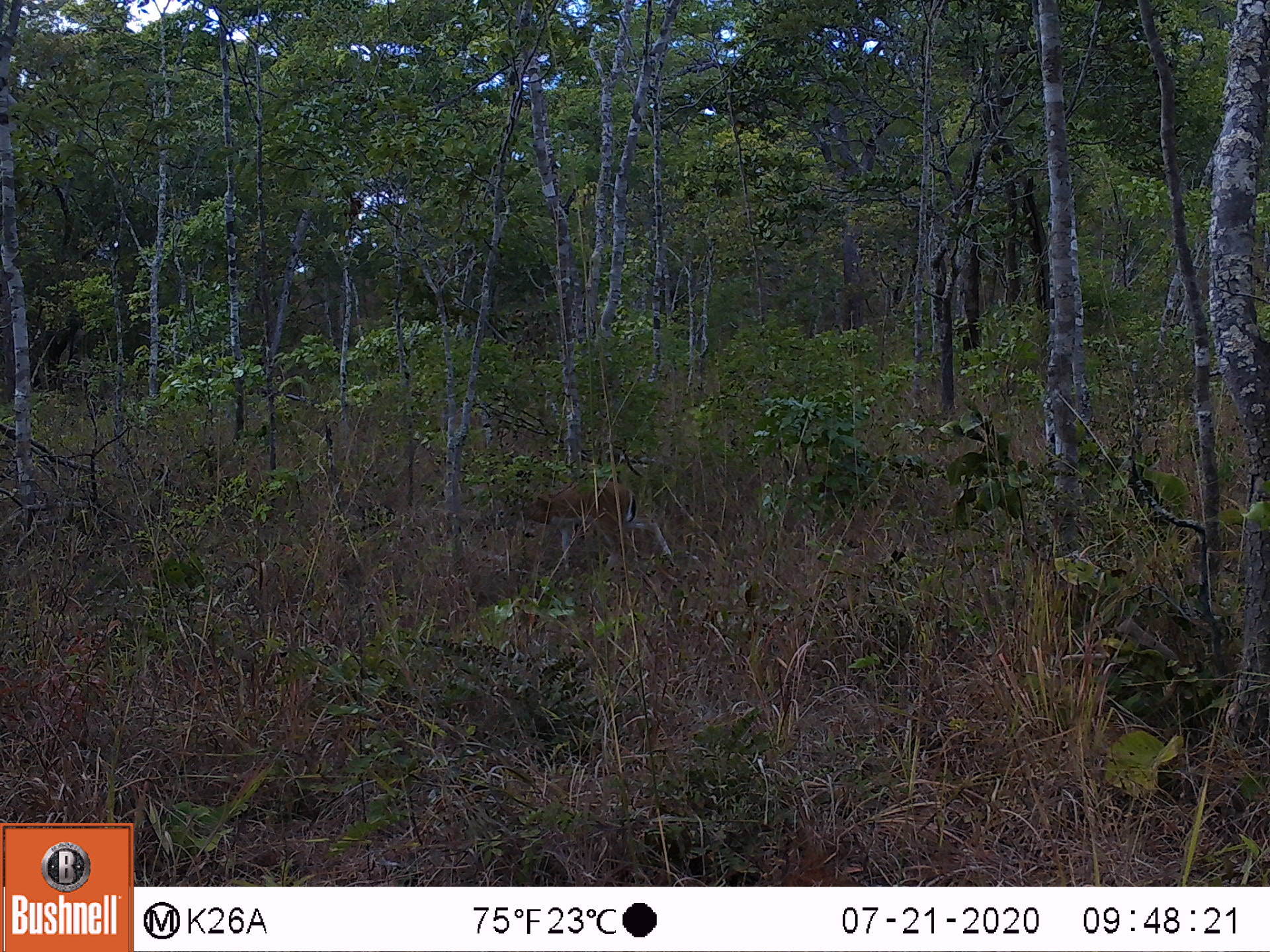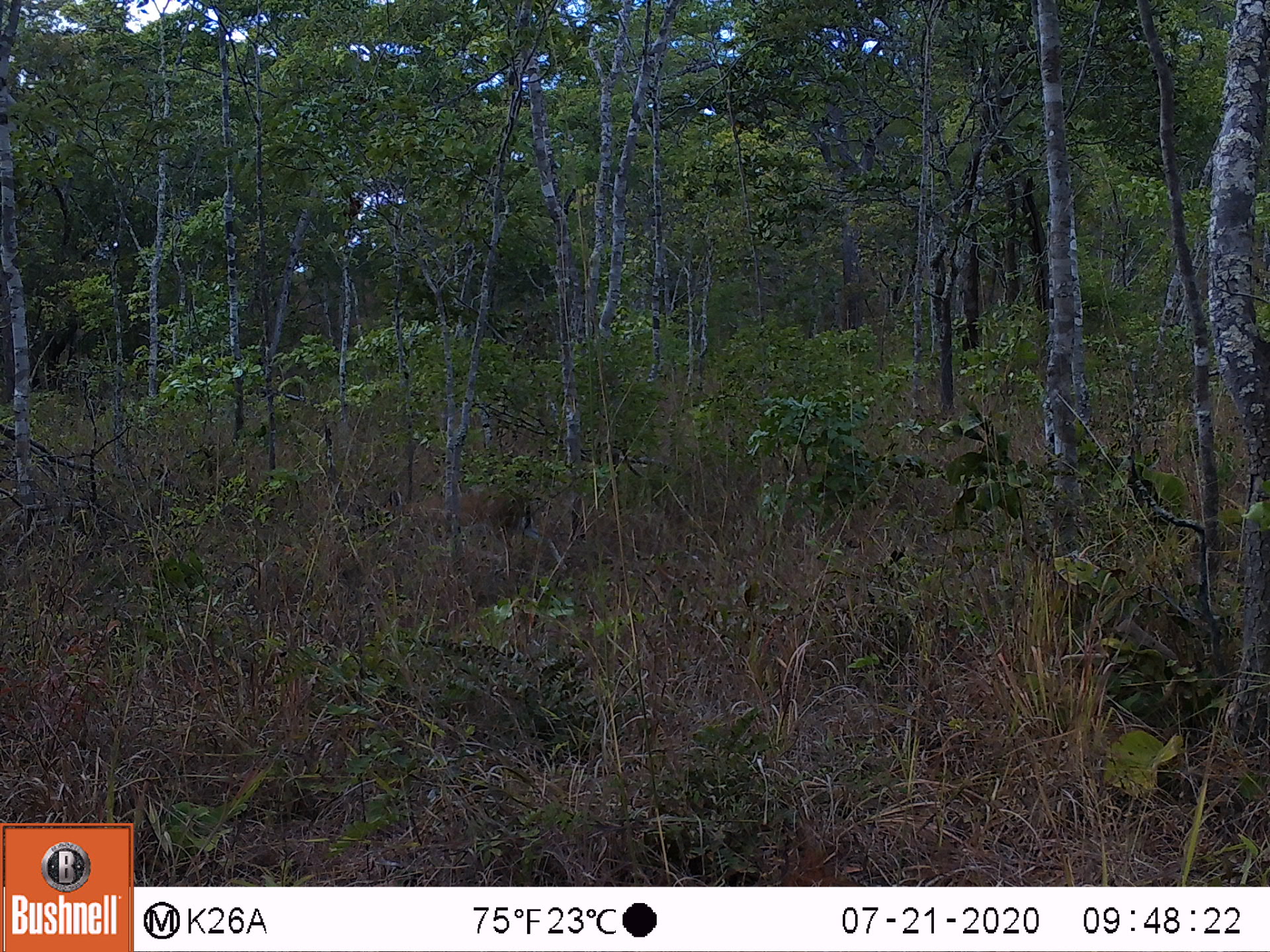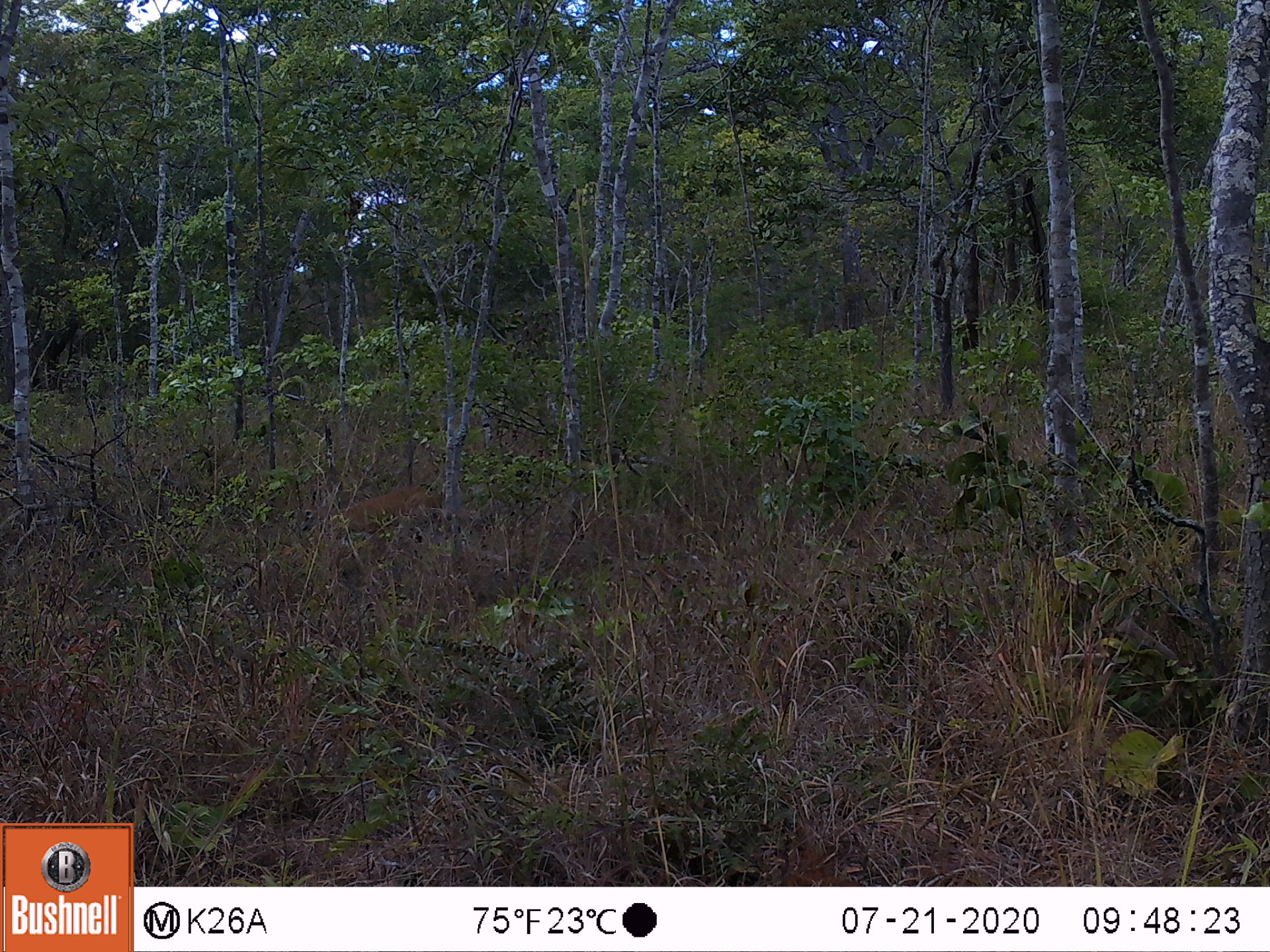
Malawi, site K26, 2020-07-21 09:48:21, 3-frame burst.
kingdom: Animalia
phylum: Chordata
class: Mammalia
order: Artiodactyla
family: Bovidae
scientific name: Antilopinae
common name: small antelope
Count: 1.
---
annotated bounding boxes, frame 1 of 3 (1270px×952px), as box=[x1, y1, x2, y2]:
small antelope: box=[502, 473, 676, 554]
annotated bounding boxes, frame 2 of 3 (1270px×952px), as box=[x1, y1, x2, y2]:
small antelope: box=[377, 482, 571, 571]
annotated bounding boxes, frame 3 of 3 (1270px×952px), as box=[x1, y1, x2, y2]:
small antelope: box=[295, 490, 467, 558]